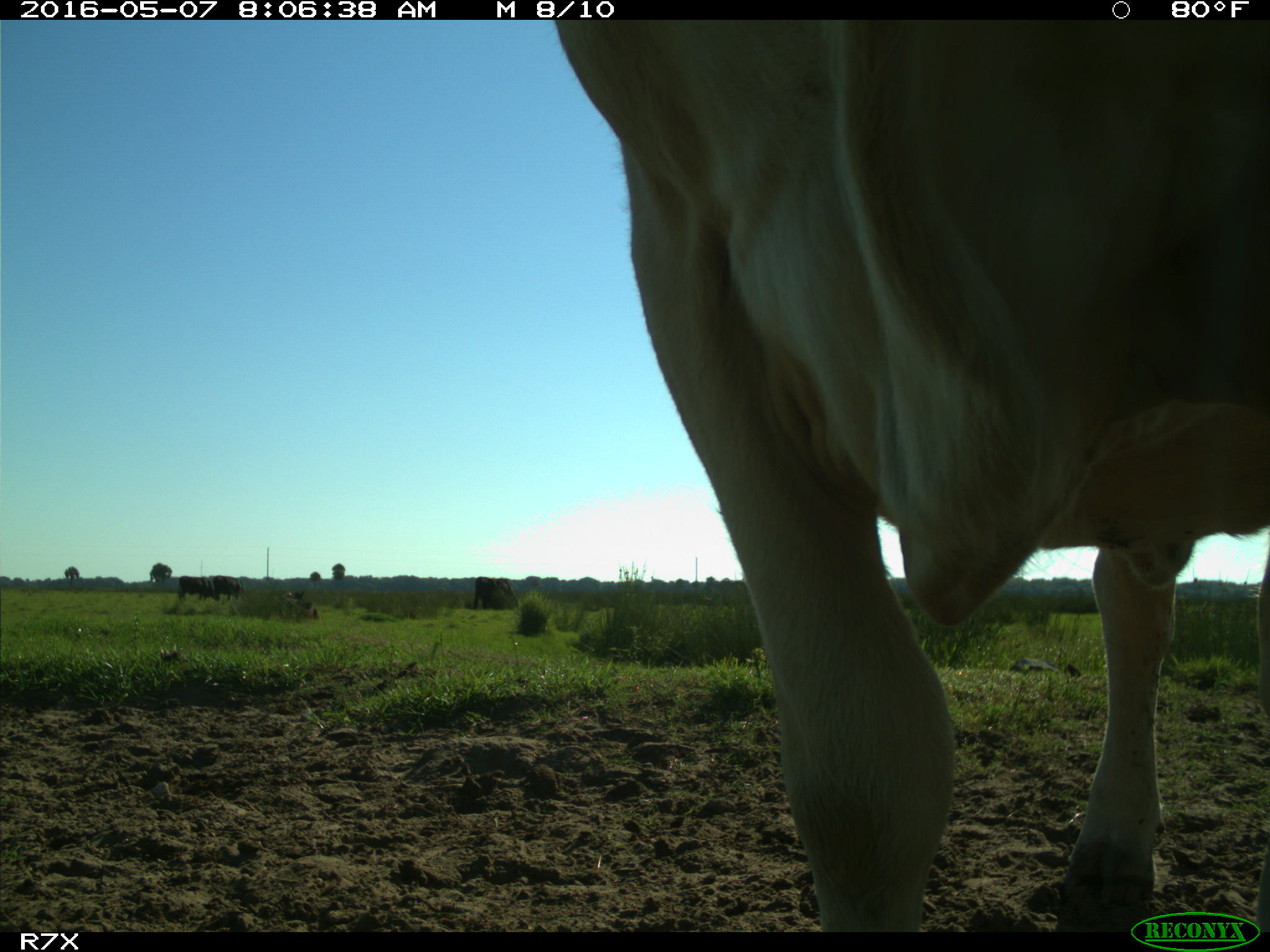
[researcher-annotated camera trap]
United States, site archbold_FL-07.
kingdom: Animalia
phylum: Chordata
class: Mammalia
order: Artiodactyla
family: Bovidae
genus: Bos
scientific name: Bos taurus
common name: domestic cow